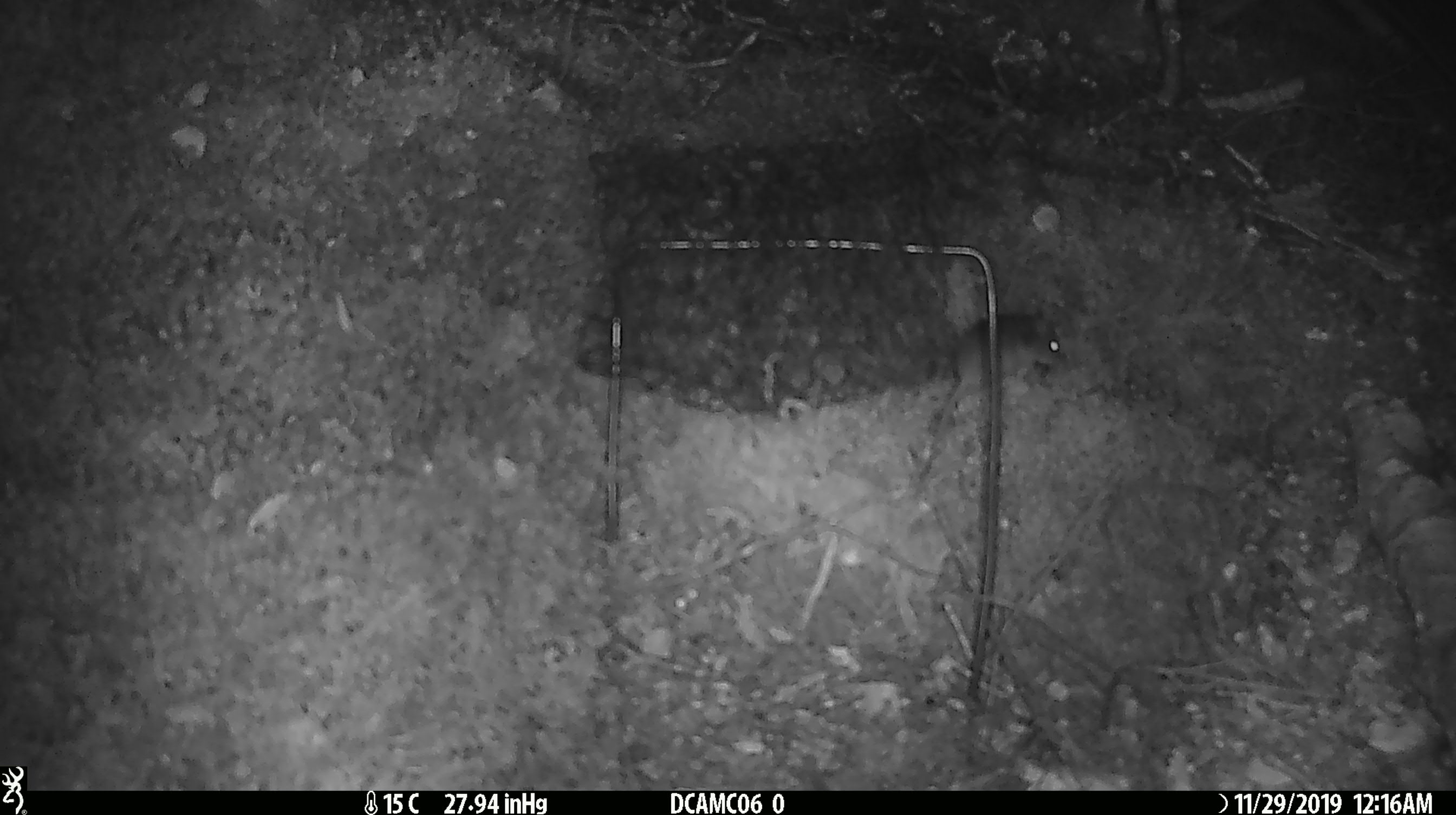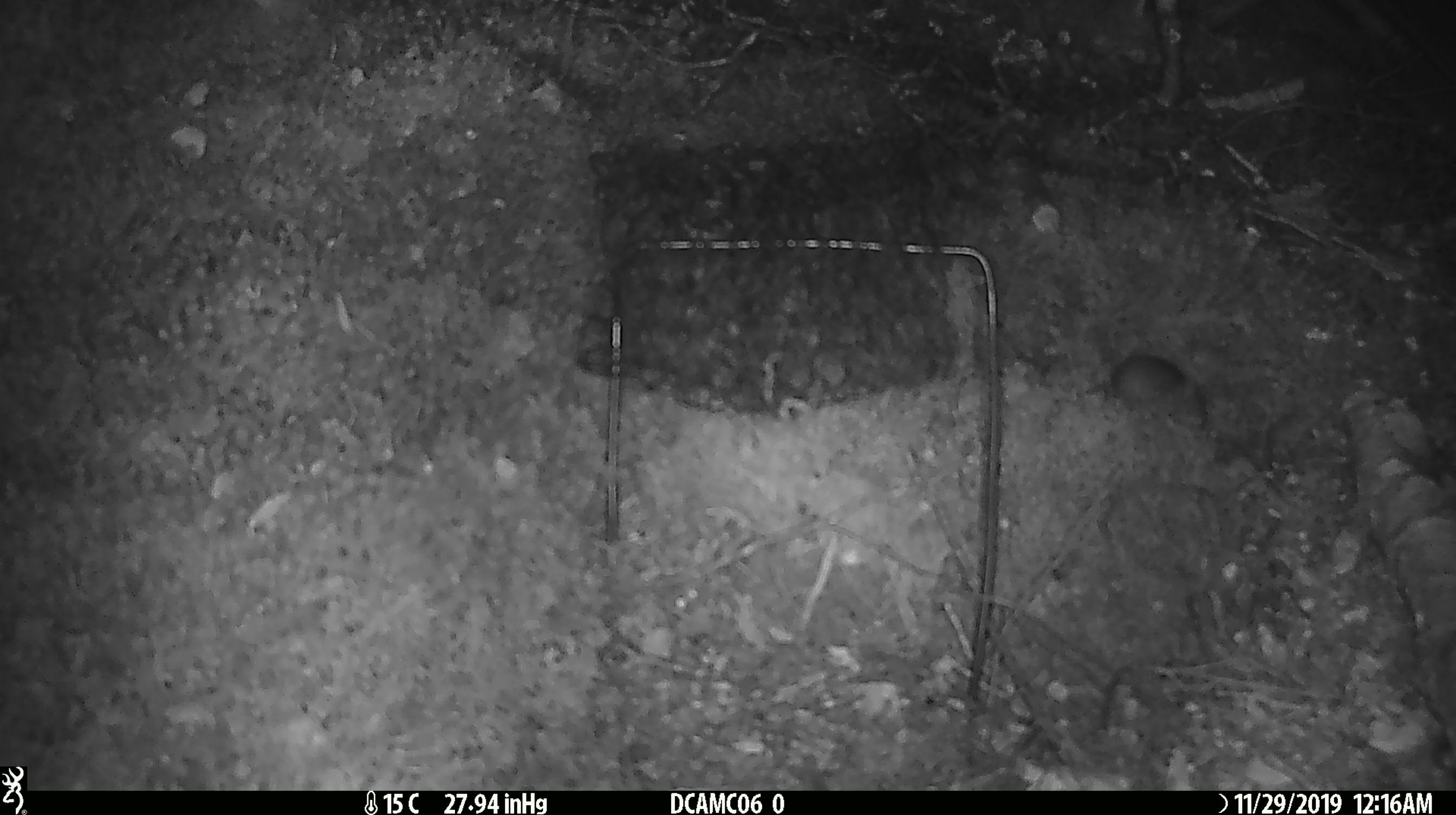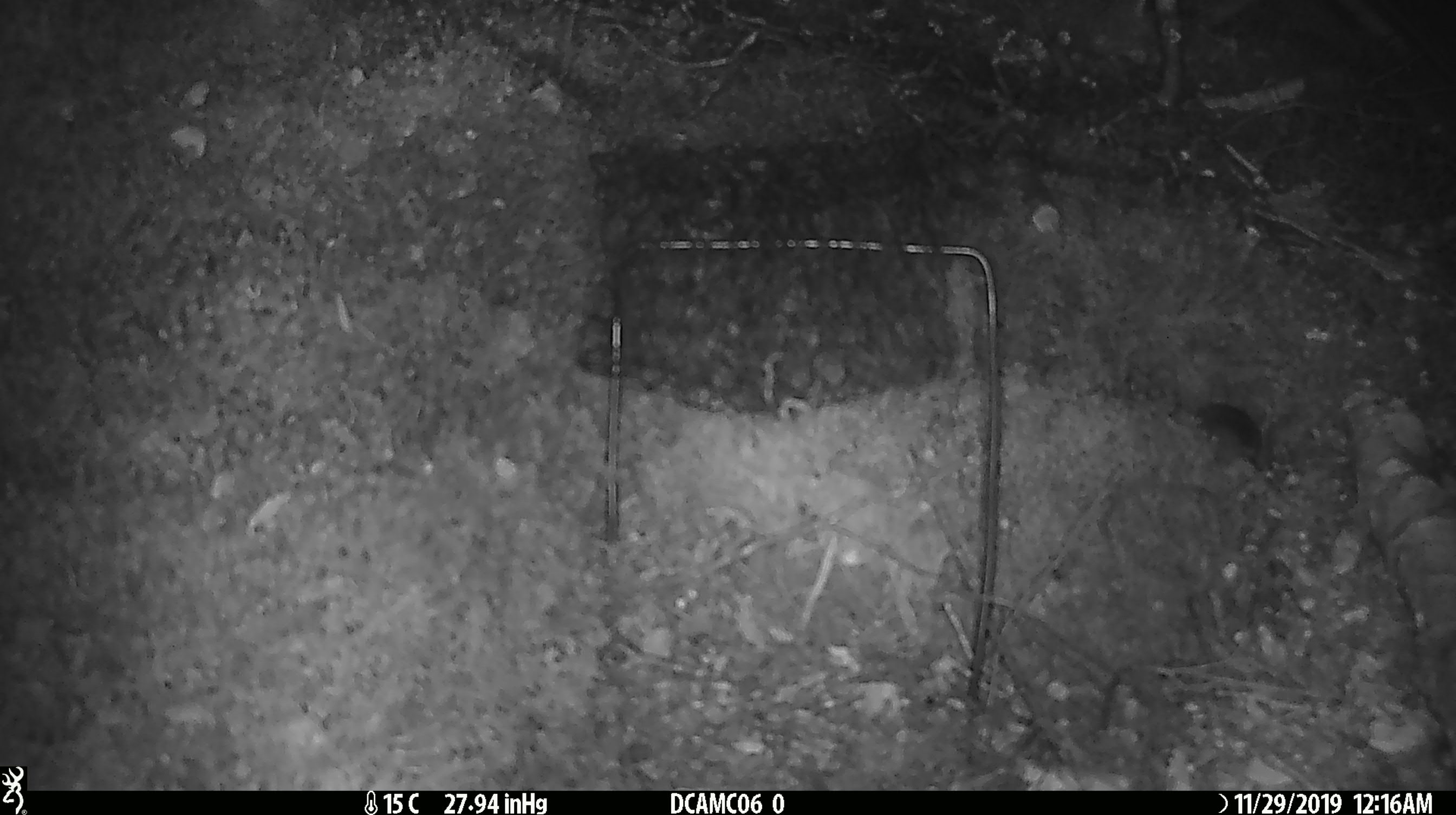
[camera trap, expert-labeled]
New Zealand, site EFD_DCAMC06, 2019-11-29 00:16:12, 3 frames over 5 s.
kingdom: Animalia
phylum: Chordata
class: Mammalia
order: Rodentia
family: Muridae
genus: Mus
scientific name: Mus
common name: mouse